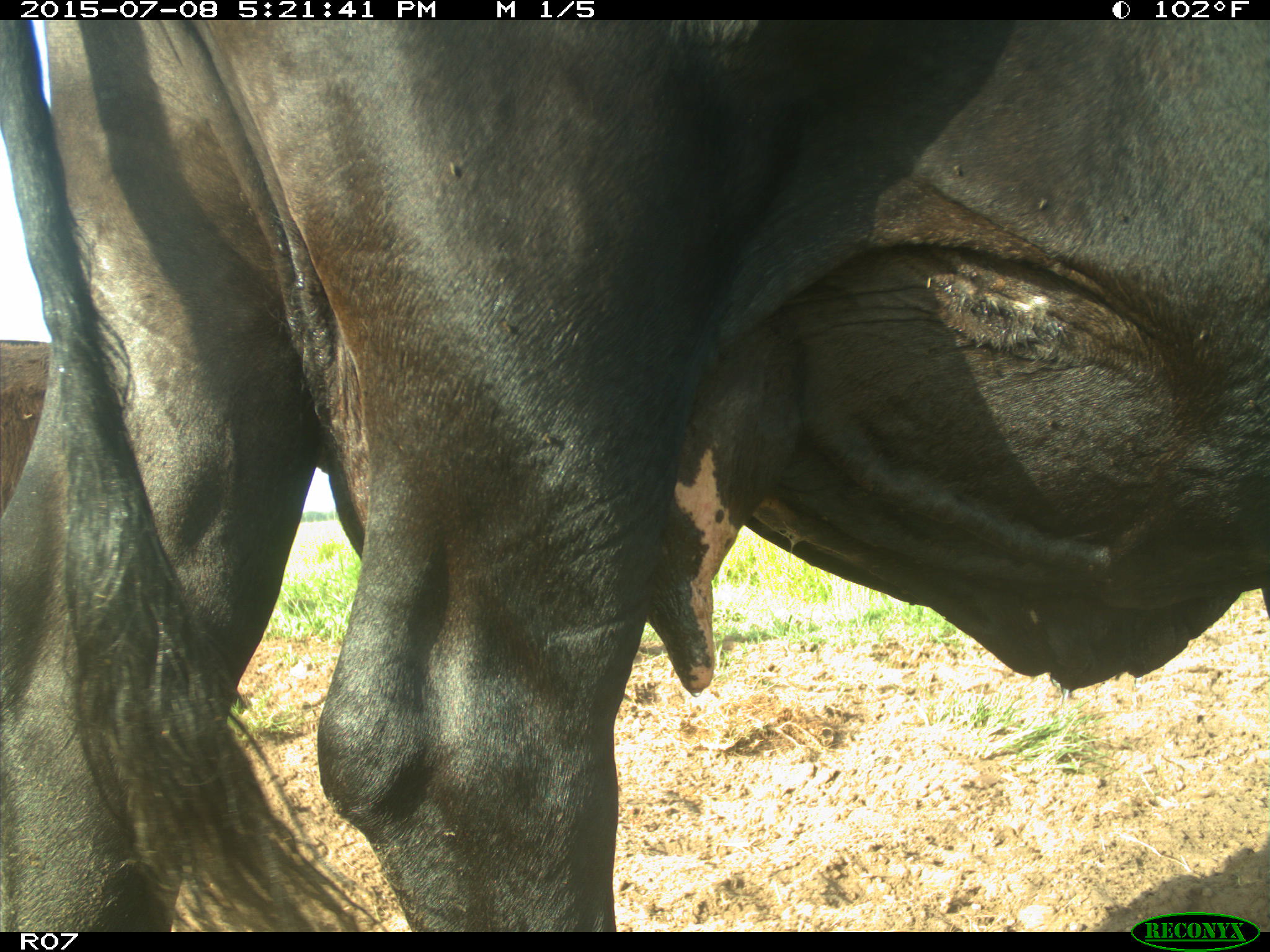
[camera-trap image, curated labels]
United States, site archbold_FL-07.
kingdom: Animalia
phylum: Chordata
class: Mammalia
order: Artiodactyla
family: Bovidae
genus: Bos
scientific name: Bos taurus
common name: domestic cow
Bos taurus (domestic cow).